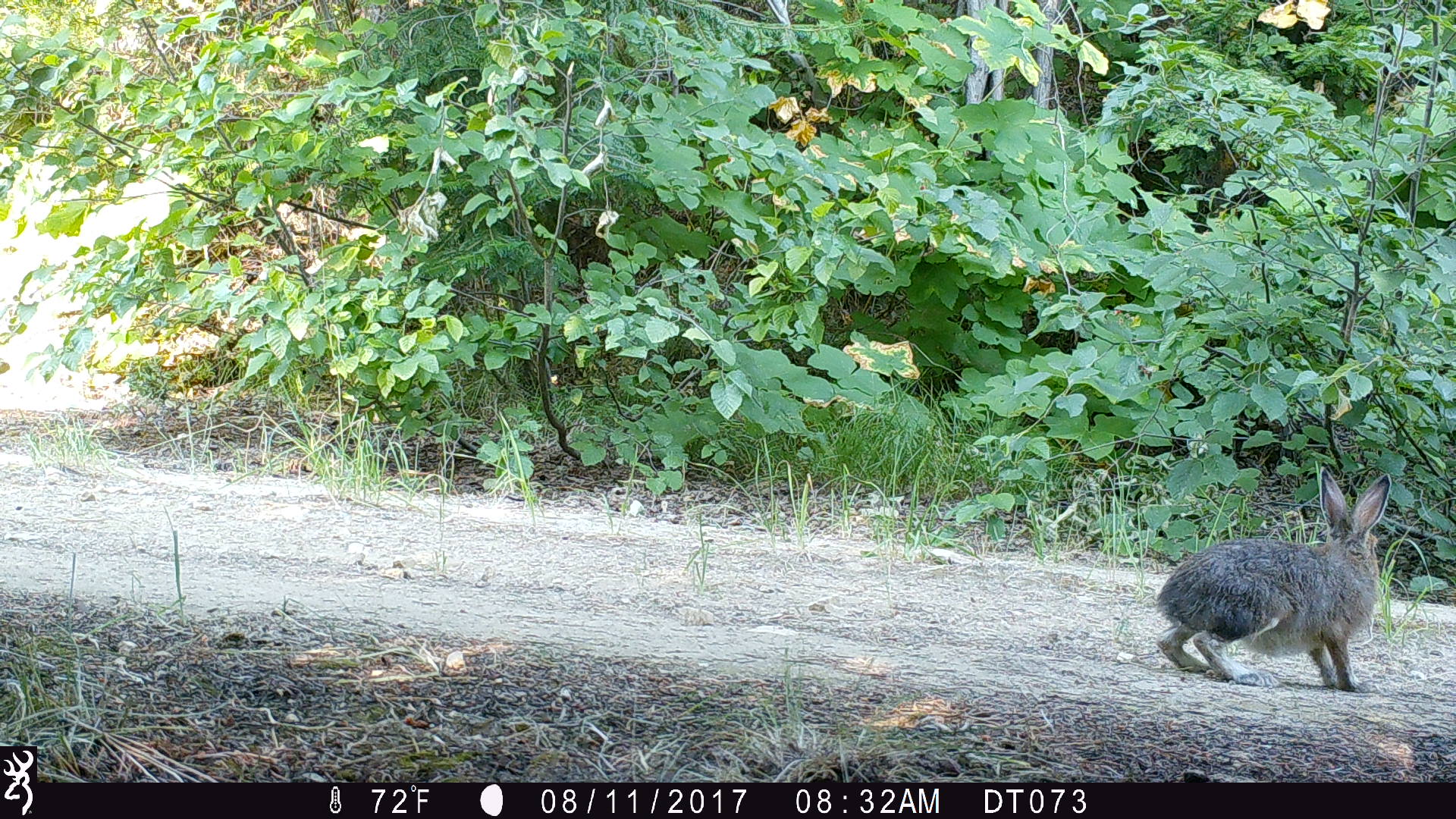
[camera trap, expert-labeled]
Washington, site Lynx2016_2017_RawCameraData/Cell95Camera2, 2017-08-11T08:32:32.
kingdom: Animalia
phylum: Chordata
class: Mammalia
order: Lagomorpha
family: Leporidae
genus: Lepus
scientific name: Lepus americanus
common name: snowshoe hare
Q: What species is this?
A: Lepus americanus (snowshoe hare).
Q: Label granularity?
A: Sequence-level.